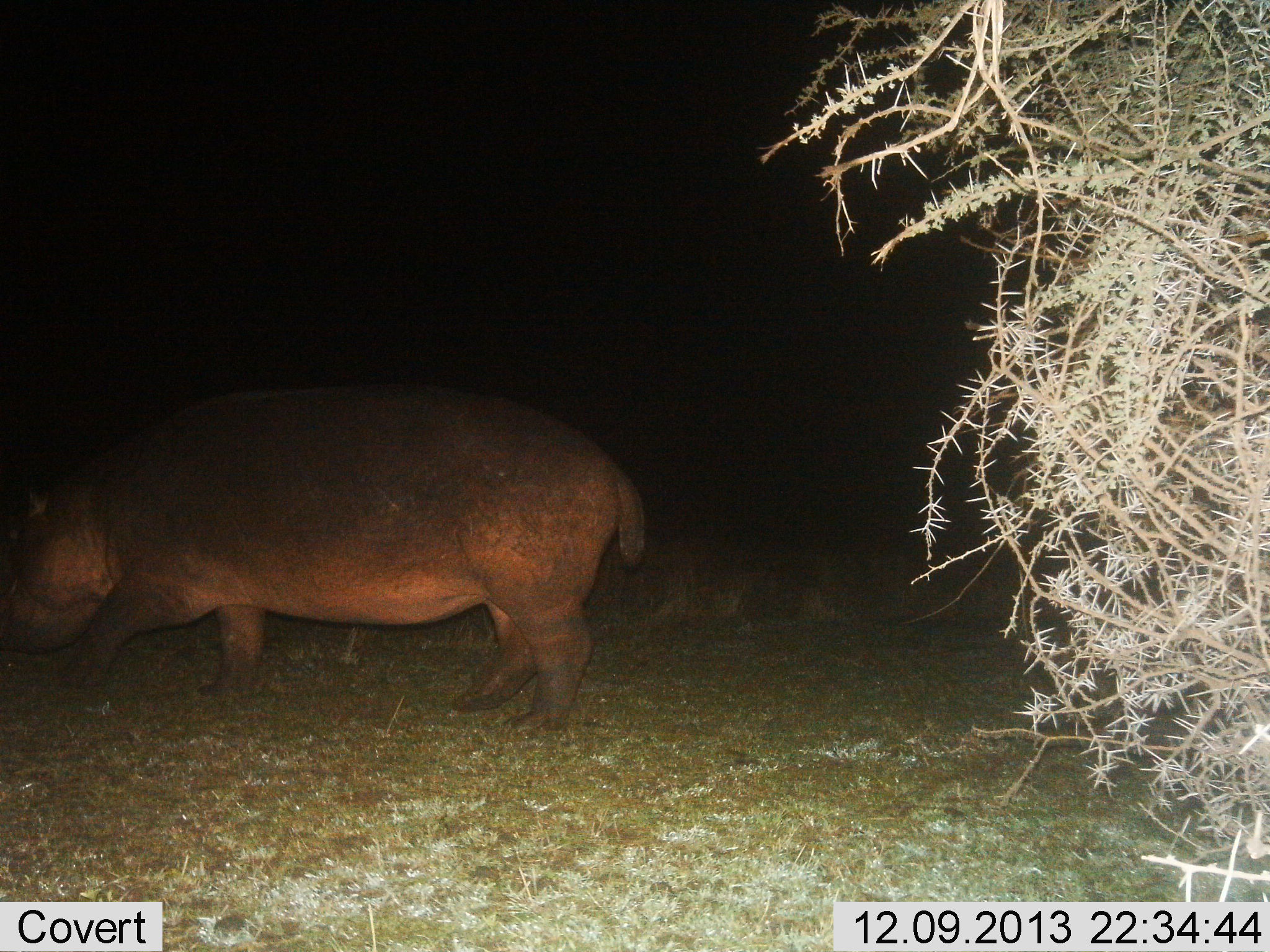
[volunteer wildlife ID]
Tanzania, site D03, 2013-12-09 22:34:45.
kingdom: Animalia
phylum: Chordata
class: Mammalia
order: Artiodactyla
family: Hippopotamidae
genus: Hippopotamus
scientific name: Hippopotamus amphibius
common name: hippopotamus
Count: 1.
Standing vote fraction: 50%.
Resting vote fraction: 0%.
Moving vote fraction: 40%.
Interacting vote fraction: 0%.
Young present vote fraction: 0%.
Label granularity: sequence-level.